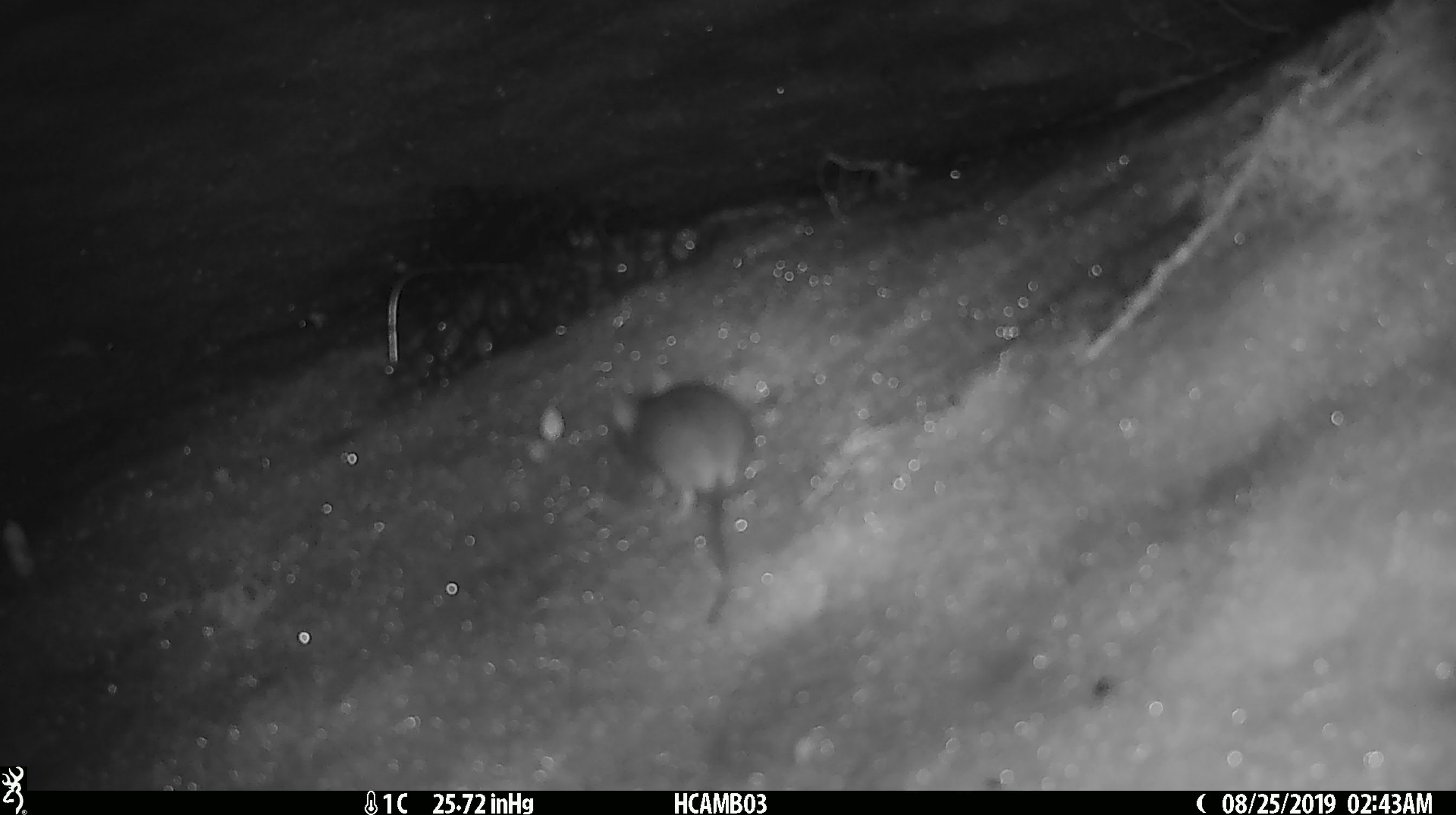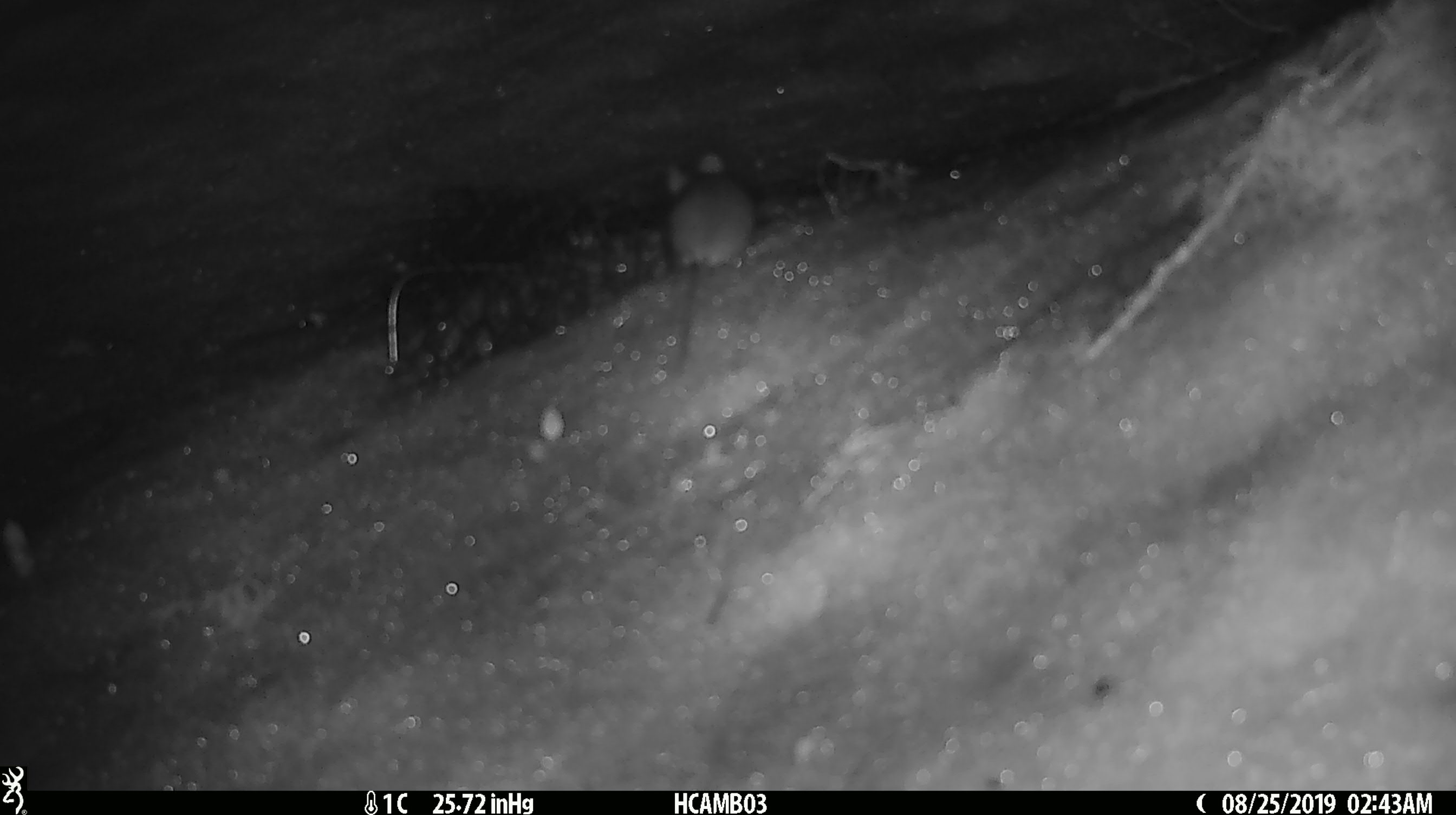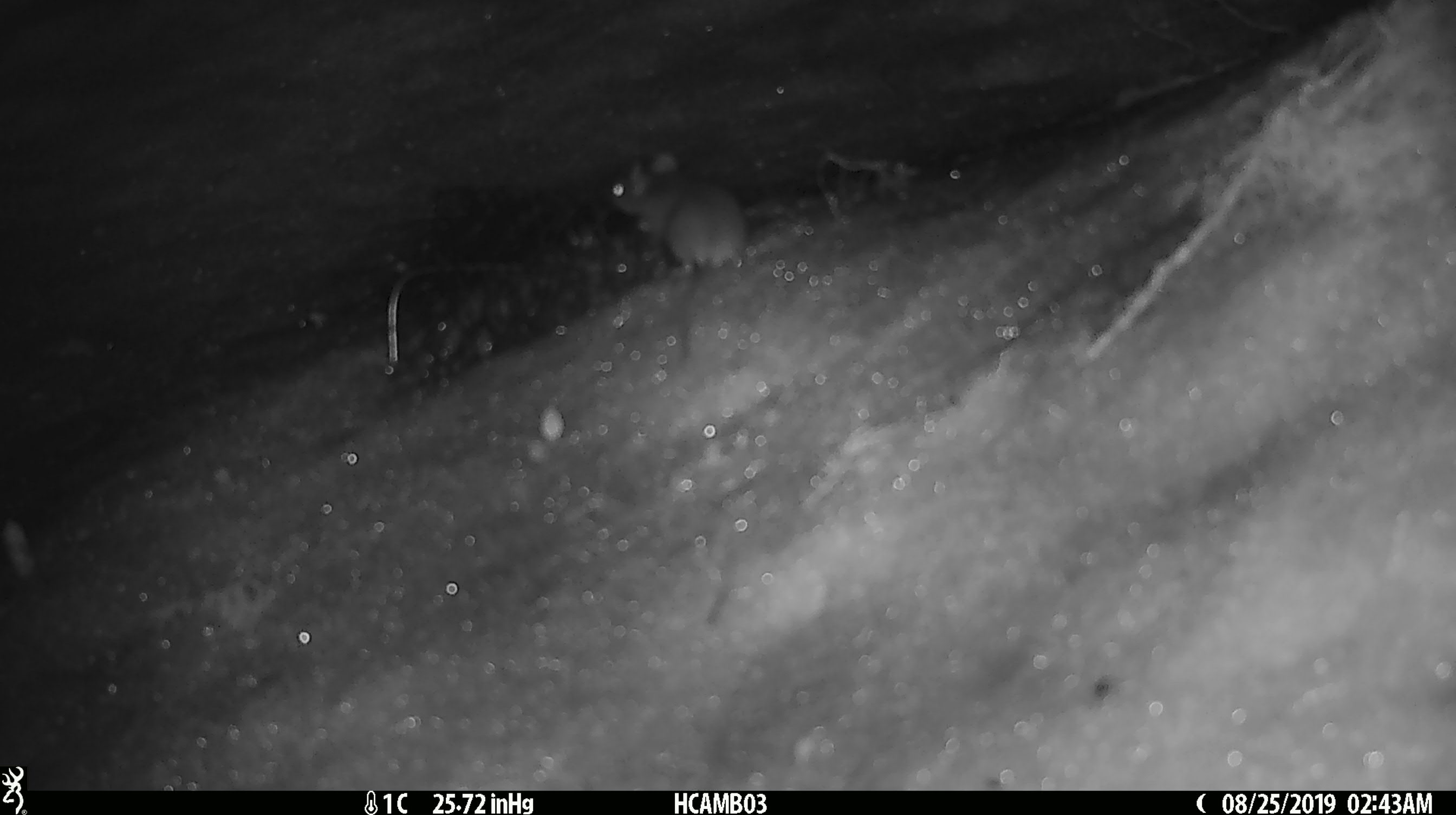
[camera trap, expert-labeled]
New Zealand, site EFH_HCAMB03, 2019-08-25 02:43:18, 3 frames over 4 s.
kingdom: Animalia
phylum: Chordata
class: Mammalia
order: Rodentia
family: Muridae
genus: Mus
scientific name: Mus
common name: mouse